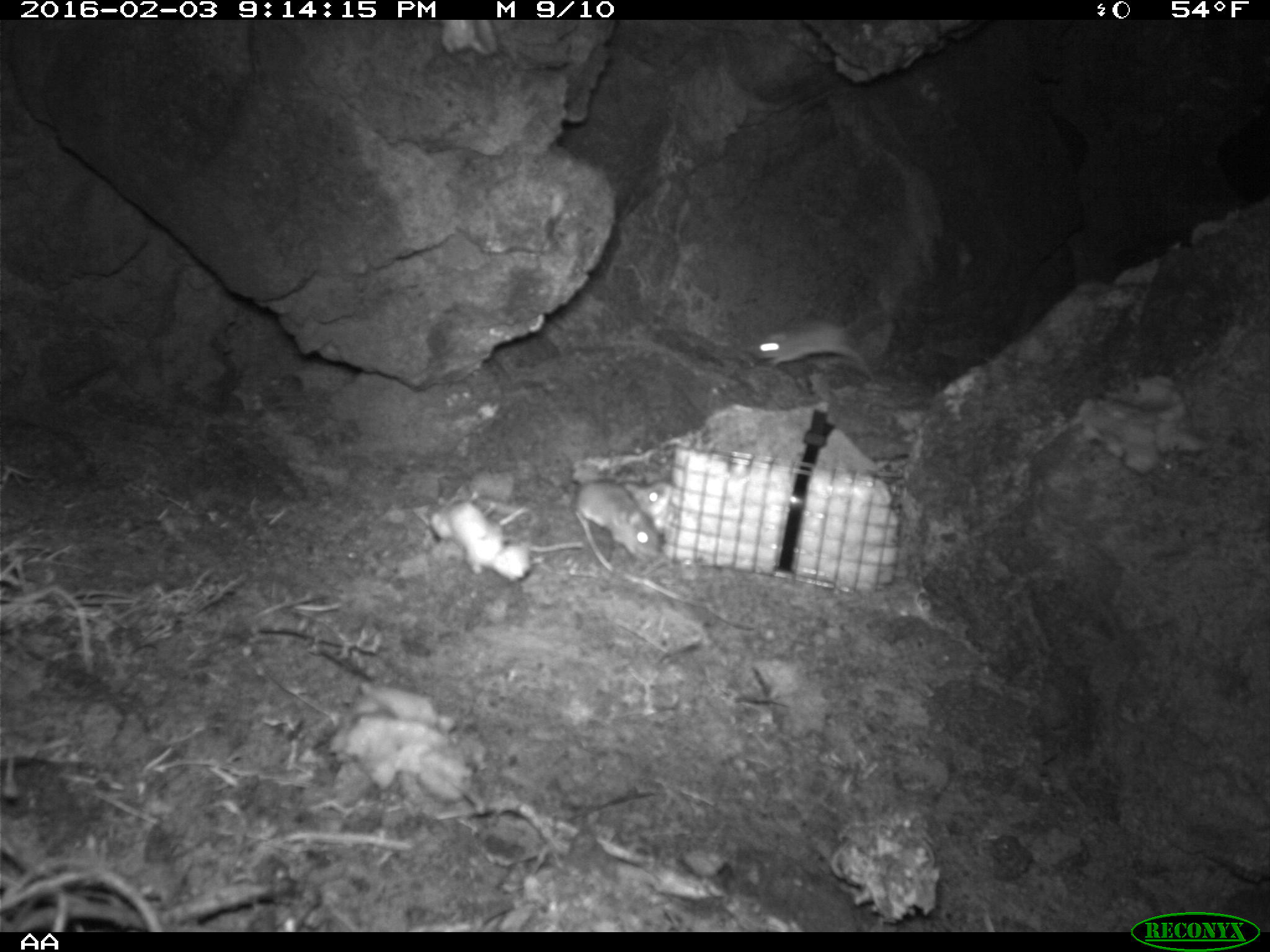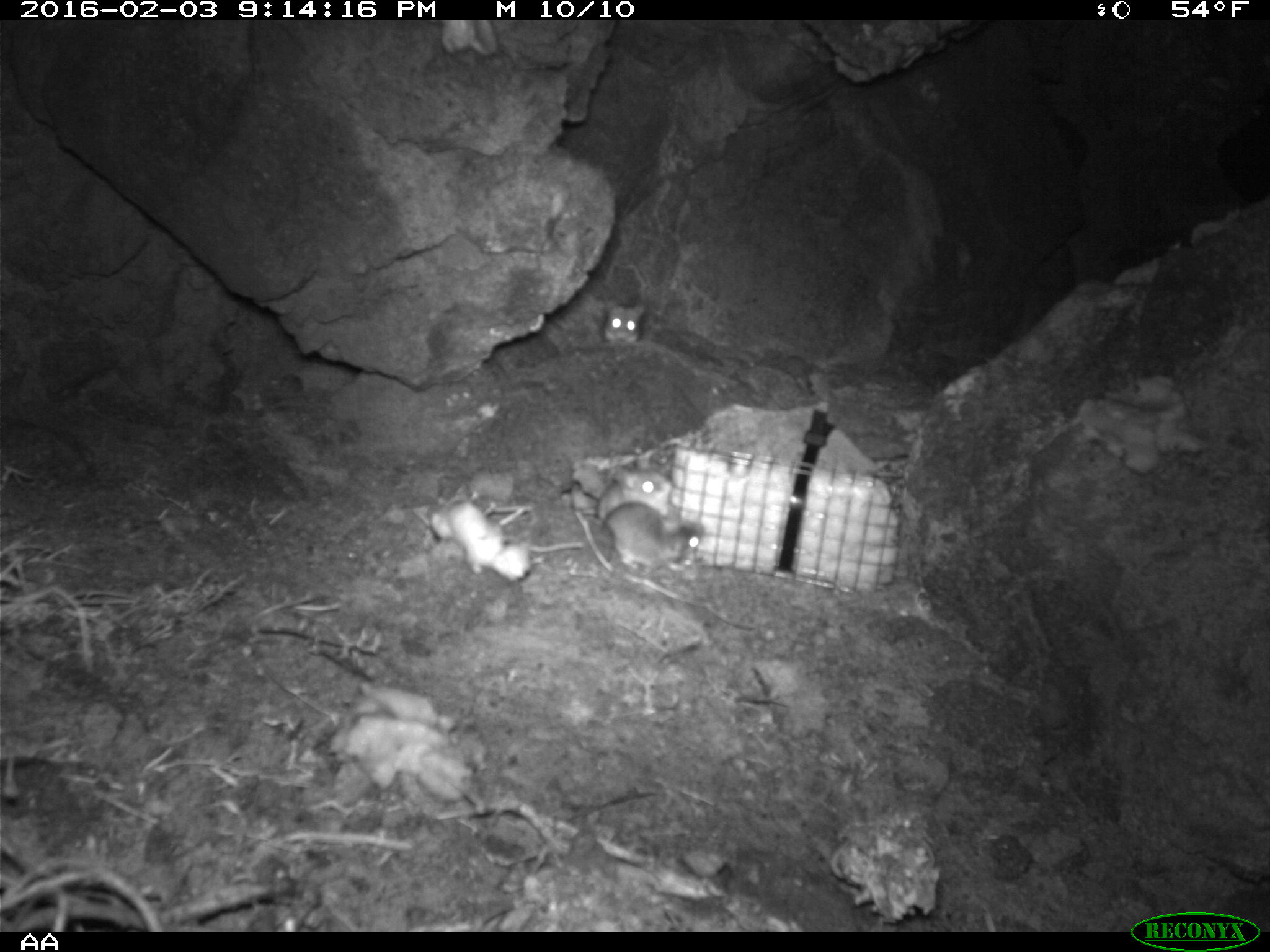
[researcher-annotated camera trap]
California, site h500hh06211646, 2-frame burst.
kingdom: Animalia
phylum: Chordata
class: Mammalia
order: Rodentia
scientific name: Rodentia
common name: rodent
Rodent (Rodentia).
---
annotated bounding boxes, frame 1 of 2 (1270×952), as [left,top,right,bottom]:
rodent: [752,309,882,382]; [567,468,660,562]; [623,477,673,534]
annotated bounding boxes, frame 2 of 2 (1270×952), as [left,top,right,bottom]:
rodent: [583,501,705,575]; [577,459,673,524]; [603,299,645,342]